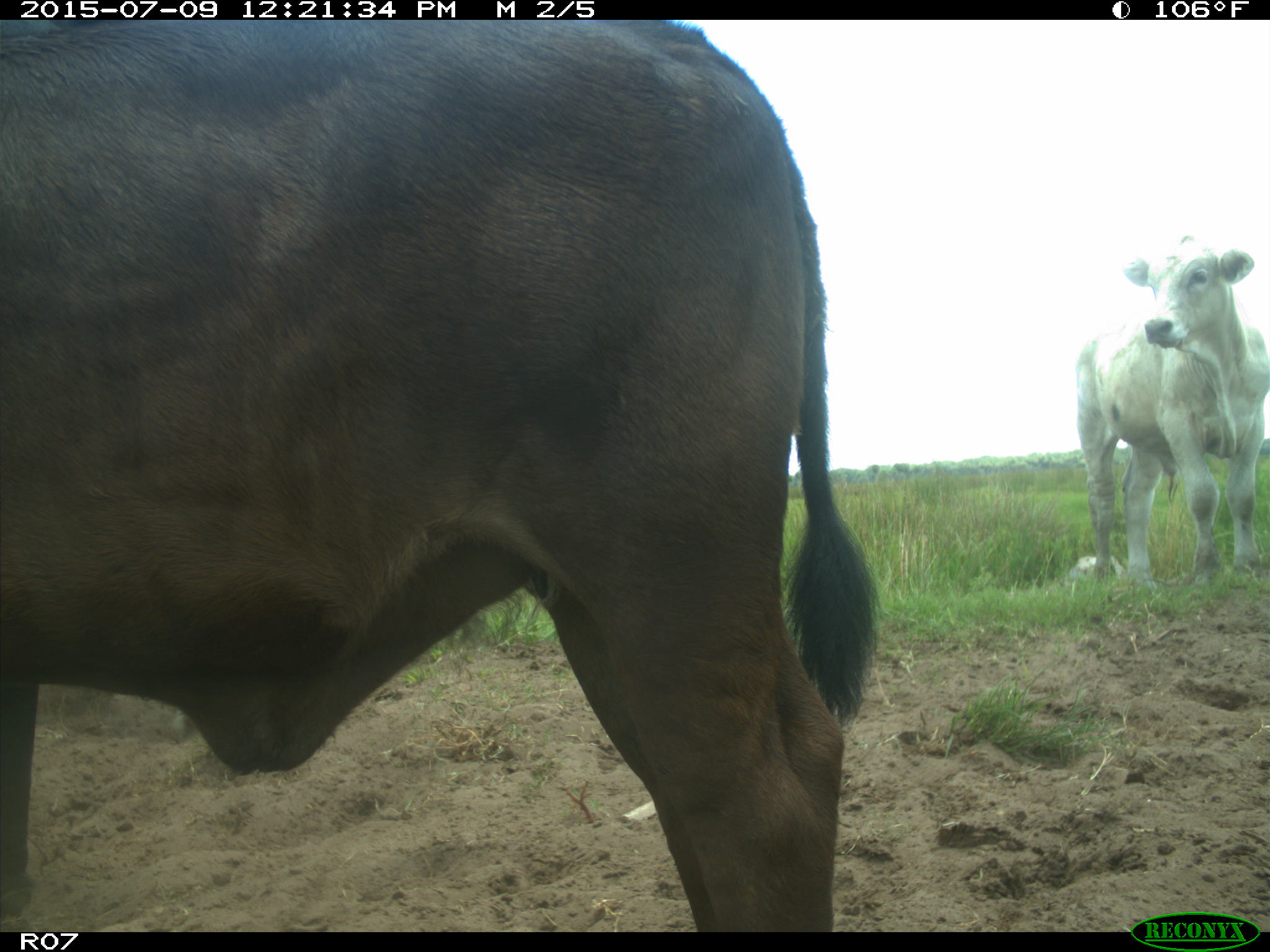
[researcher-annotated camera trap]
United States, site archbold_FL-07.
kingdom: Animalia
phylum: Chordata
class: Mammalia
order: Artiodactyla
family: Bovidae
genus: Bos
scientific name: Bos taurus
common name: domestic cow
Bos taurus (domestic cow).